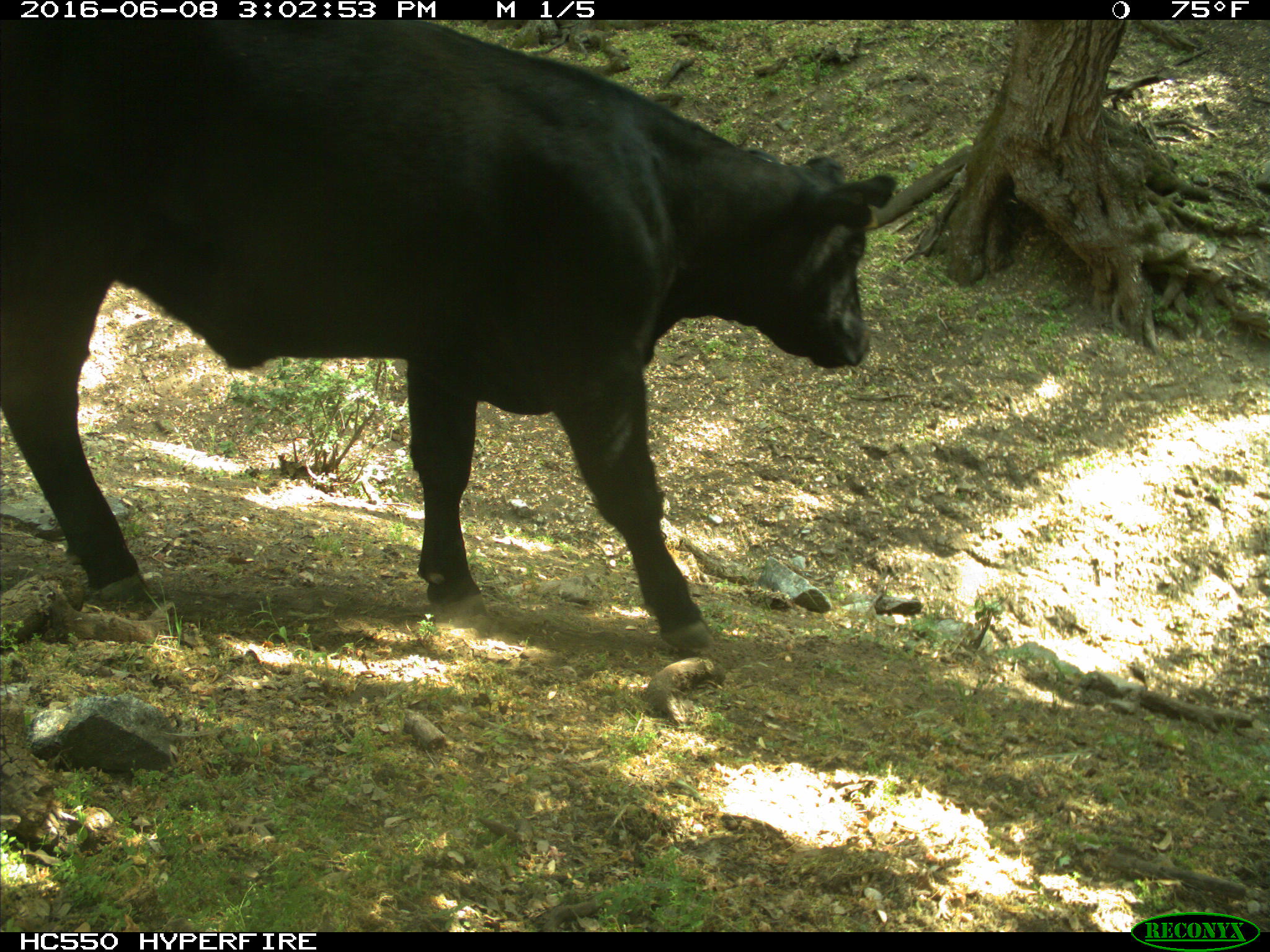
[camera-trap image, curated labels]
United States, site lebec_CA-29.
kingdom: Animalia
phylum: Chordata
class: Mammalia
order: Artiodactyla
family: Bovidae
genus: Bos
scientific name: Bos taurus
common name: domestic cow